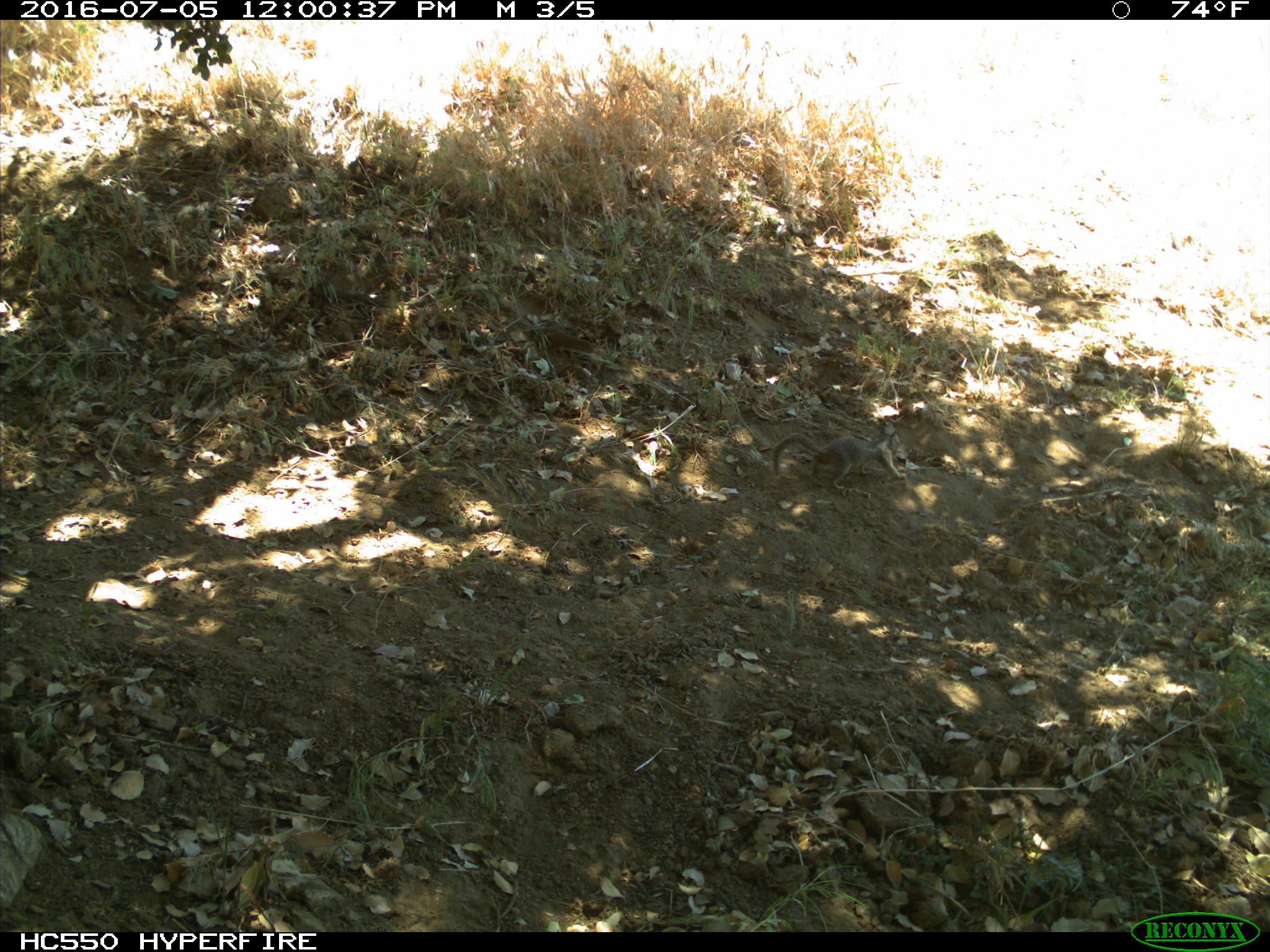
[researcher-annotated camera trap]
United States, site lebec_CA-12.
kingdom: Animalia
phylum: Chordata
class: Mammalia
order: Rodentia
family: Sciuridae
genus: Otospermophilus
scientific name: Otospermophilus beecheyi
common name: california ground squirrel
Otospermophilus beecheyi (california ground squirrel).